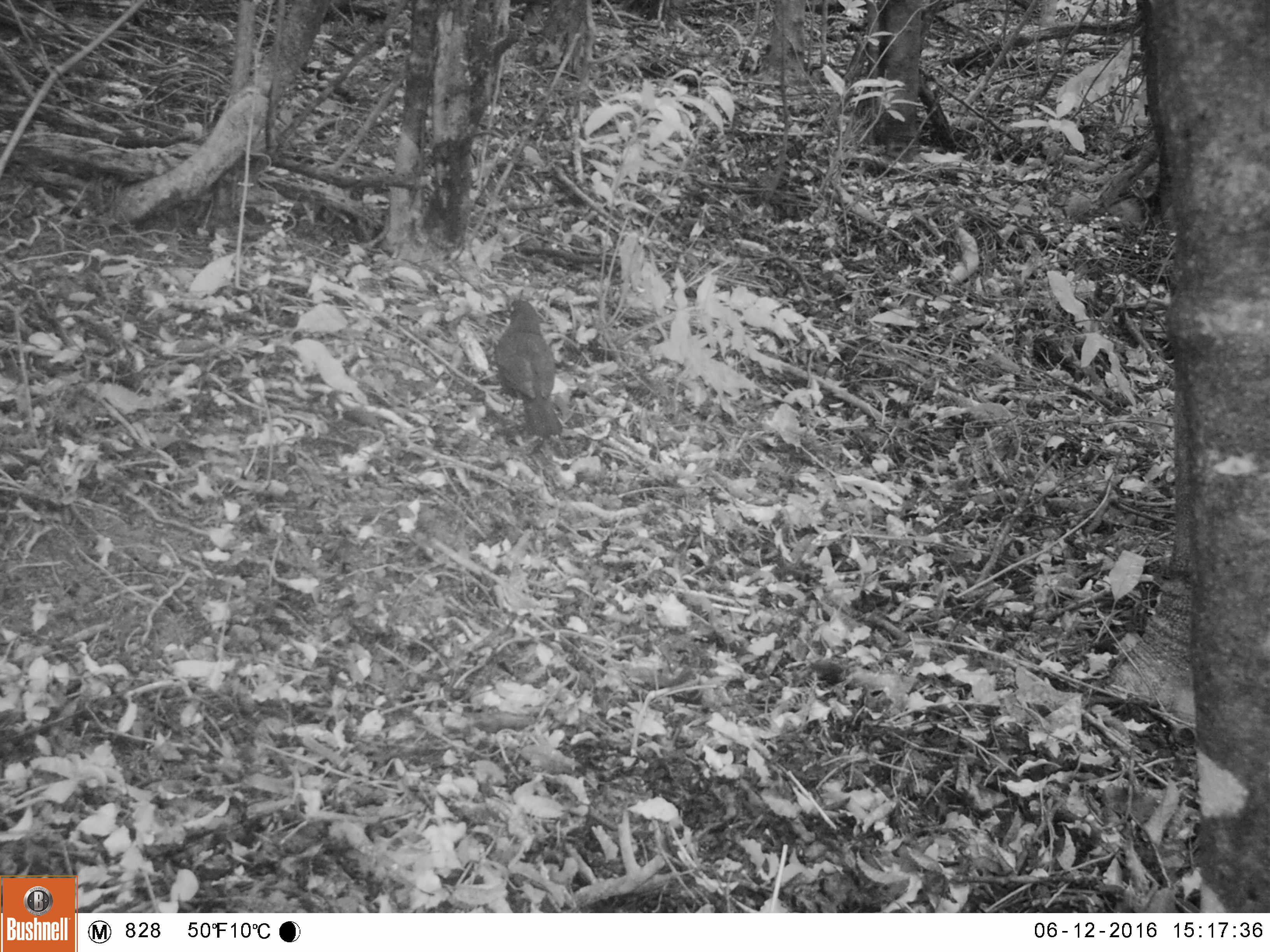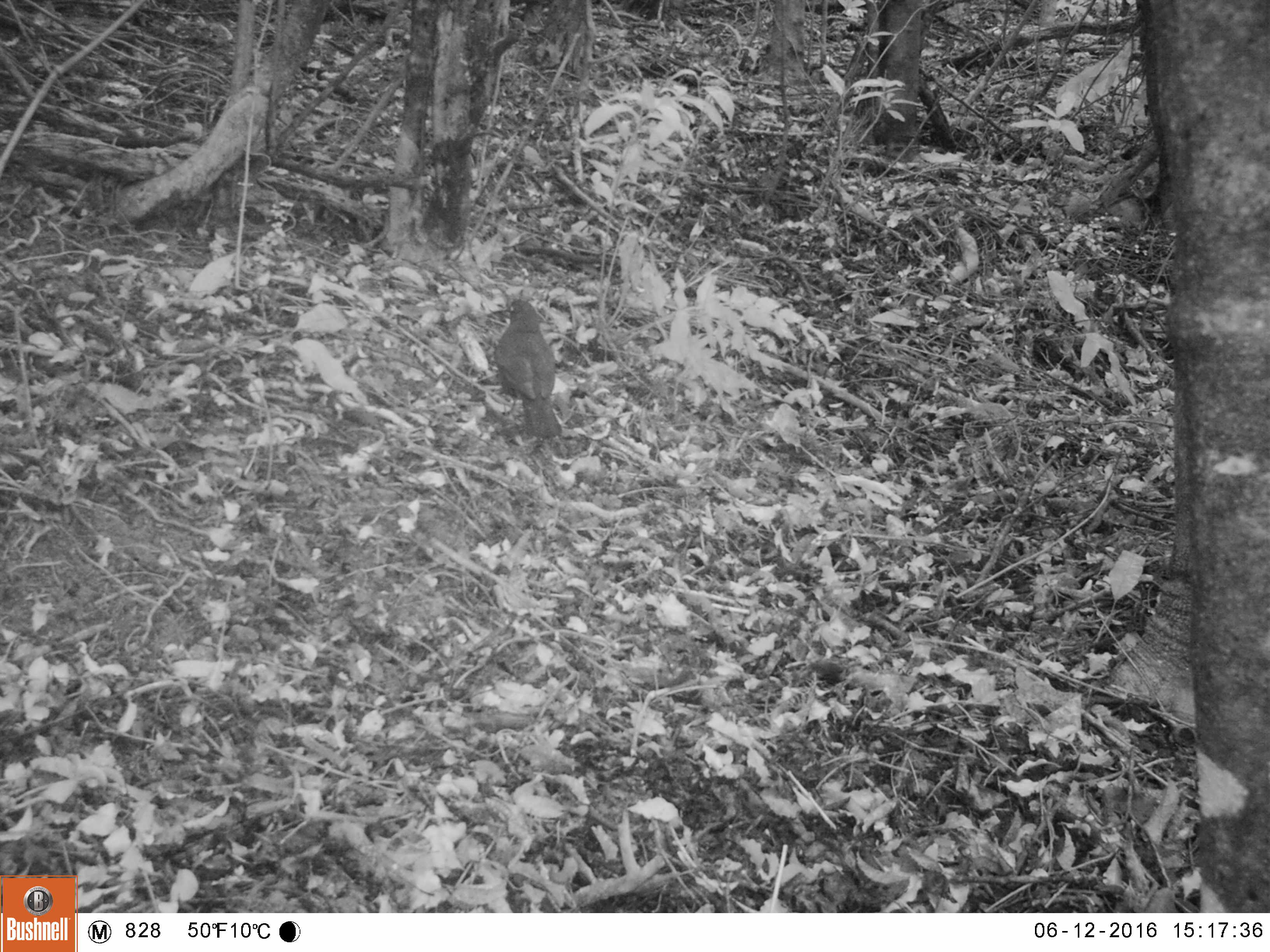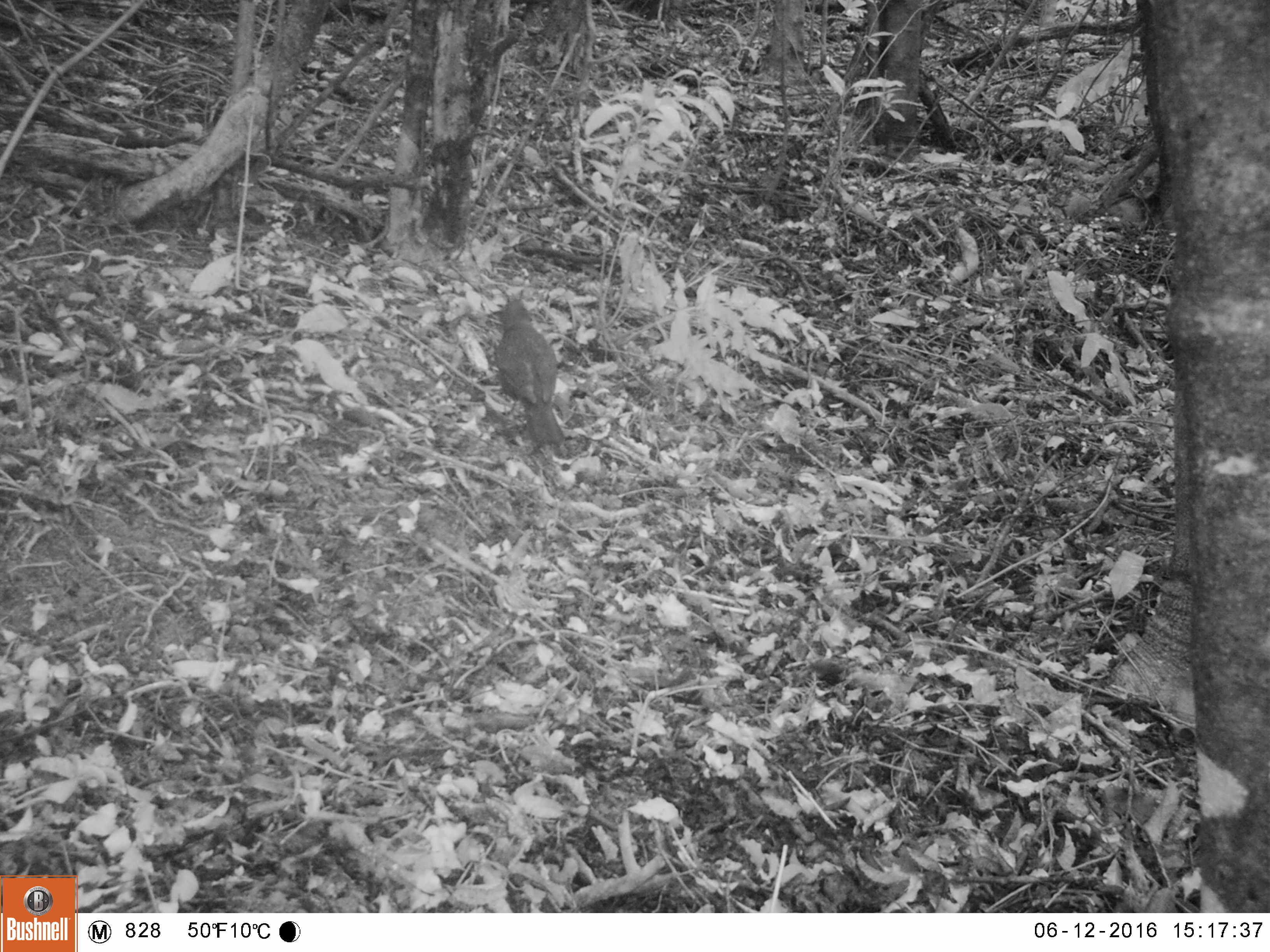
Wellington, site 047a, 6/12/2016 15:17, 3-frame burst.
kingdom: Animalia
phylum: Chordata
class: Aves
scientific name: Aves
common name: bird